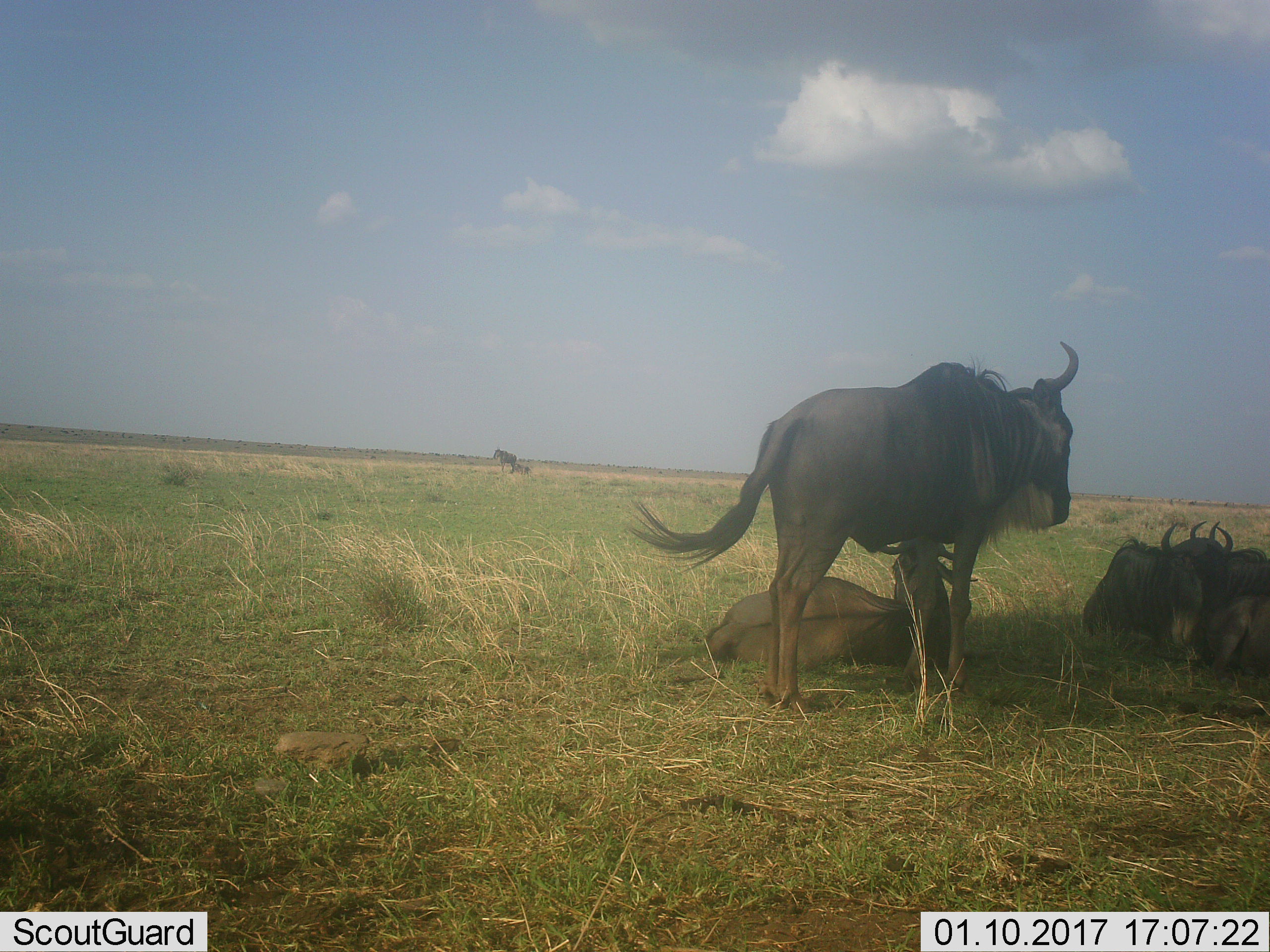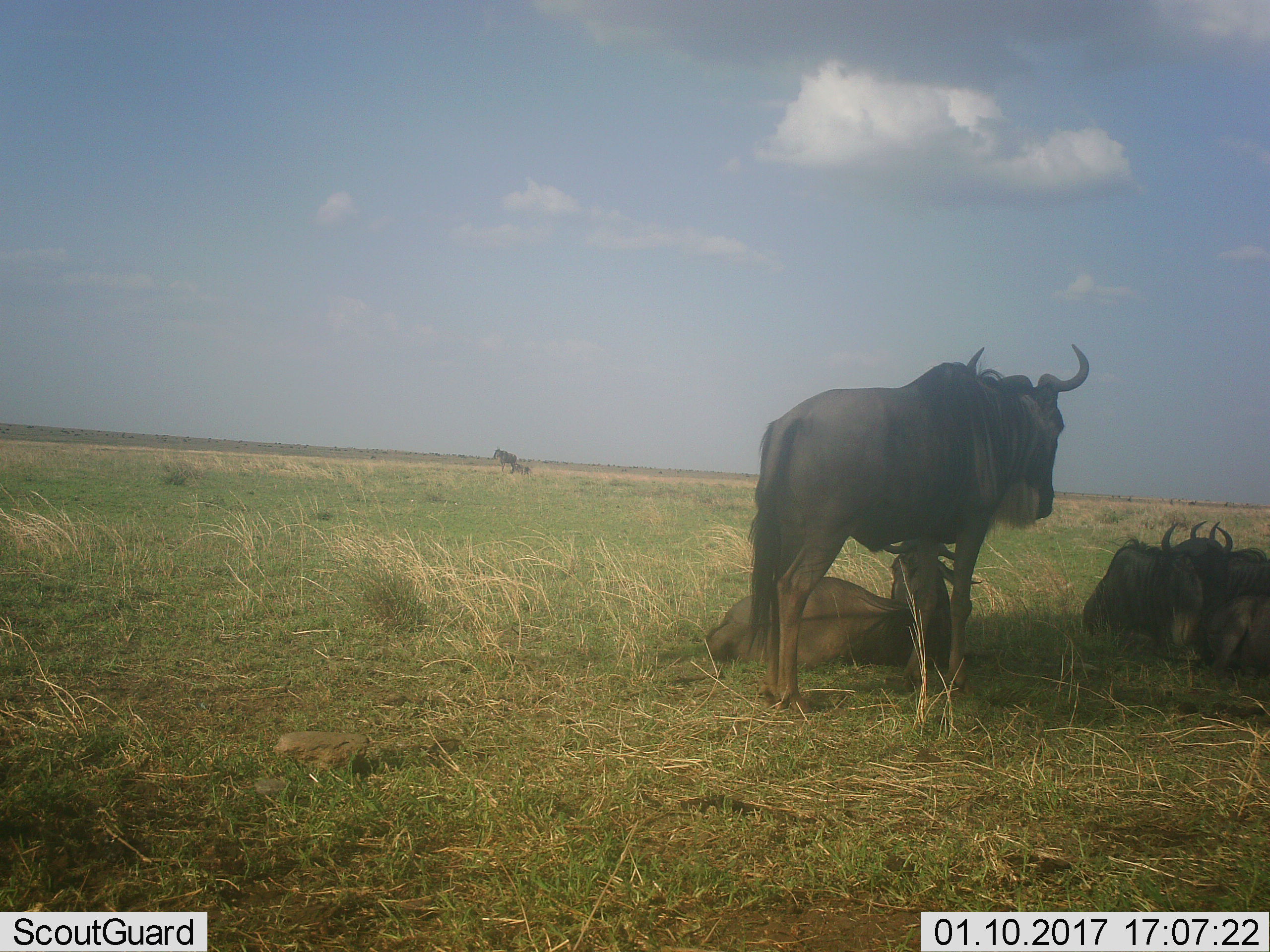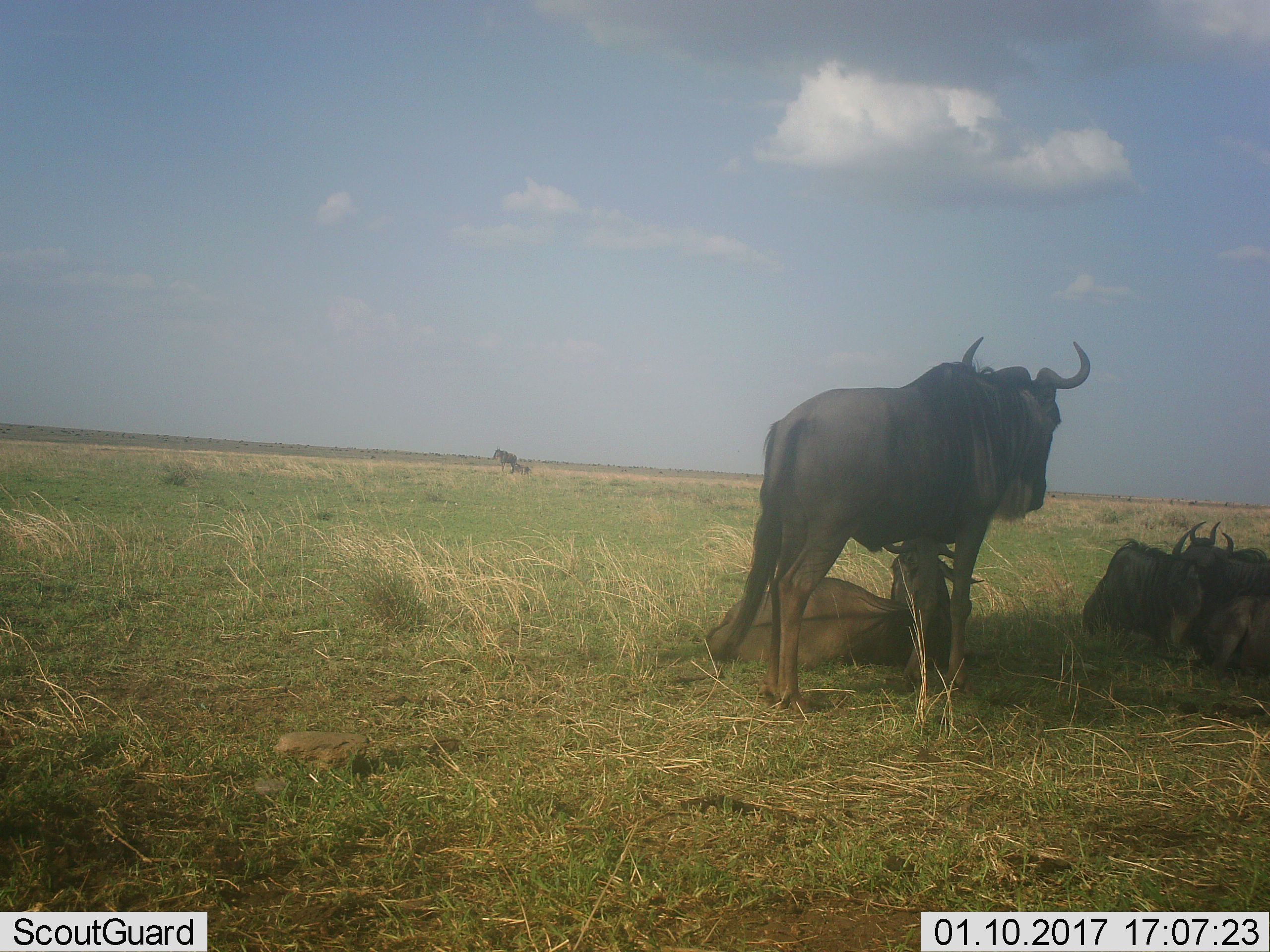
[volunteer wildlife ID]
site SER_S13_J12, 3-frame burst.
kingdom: Animalia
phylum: Chordata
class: Mammalia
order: Artiodactyla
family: Bovidae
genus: Connochaetes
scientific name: Connochaetes taurinus taurinus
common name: blue wildebeest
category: wildebeestblue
Wildebeestblue (blue wildebeest) (Connochaetes taurinus taurinus), count 5. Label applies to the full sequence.